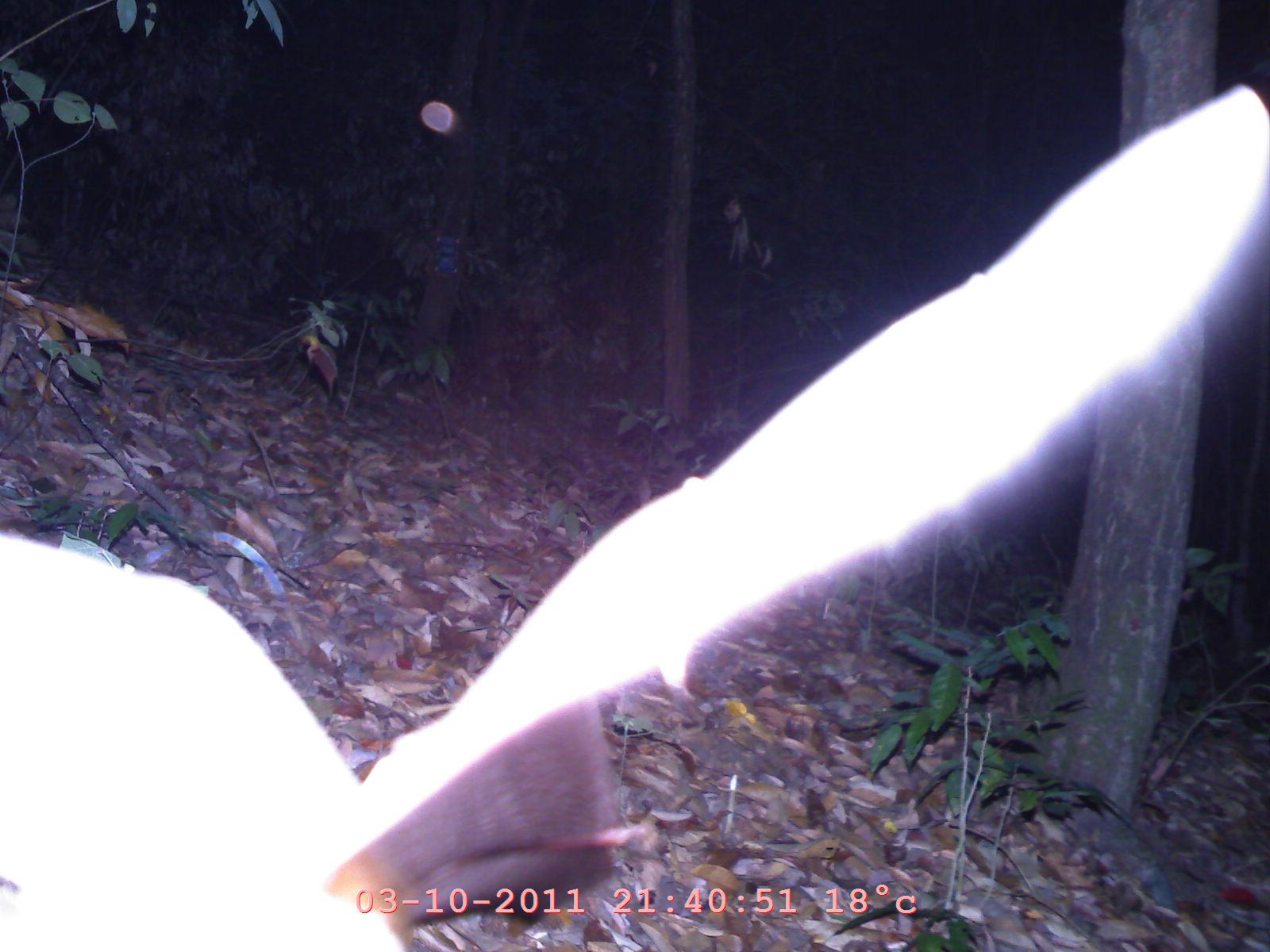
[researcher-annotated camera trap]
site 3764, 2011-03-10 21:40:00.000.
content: unidentified animal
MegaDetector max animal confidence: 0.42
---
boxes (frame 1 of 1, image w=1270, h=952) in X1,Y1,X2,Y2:
unknown: 0,77,1269,951